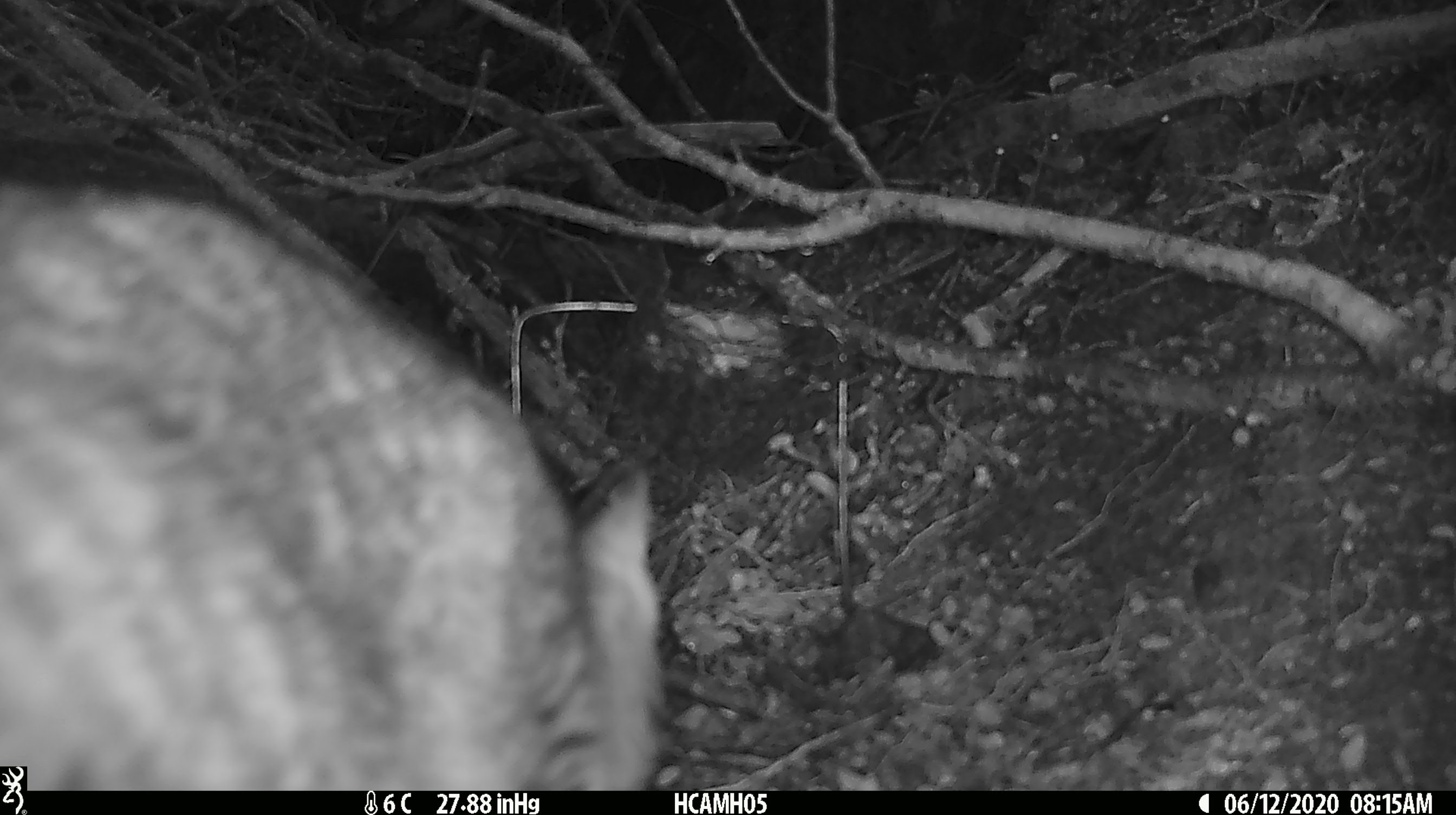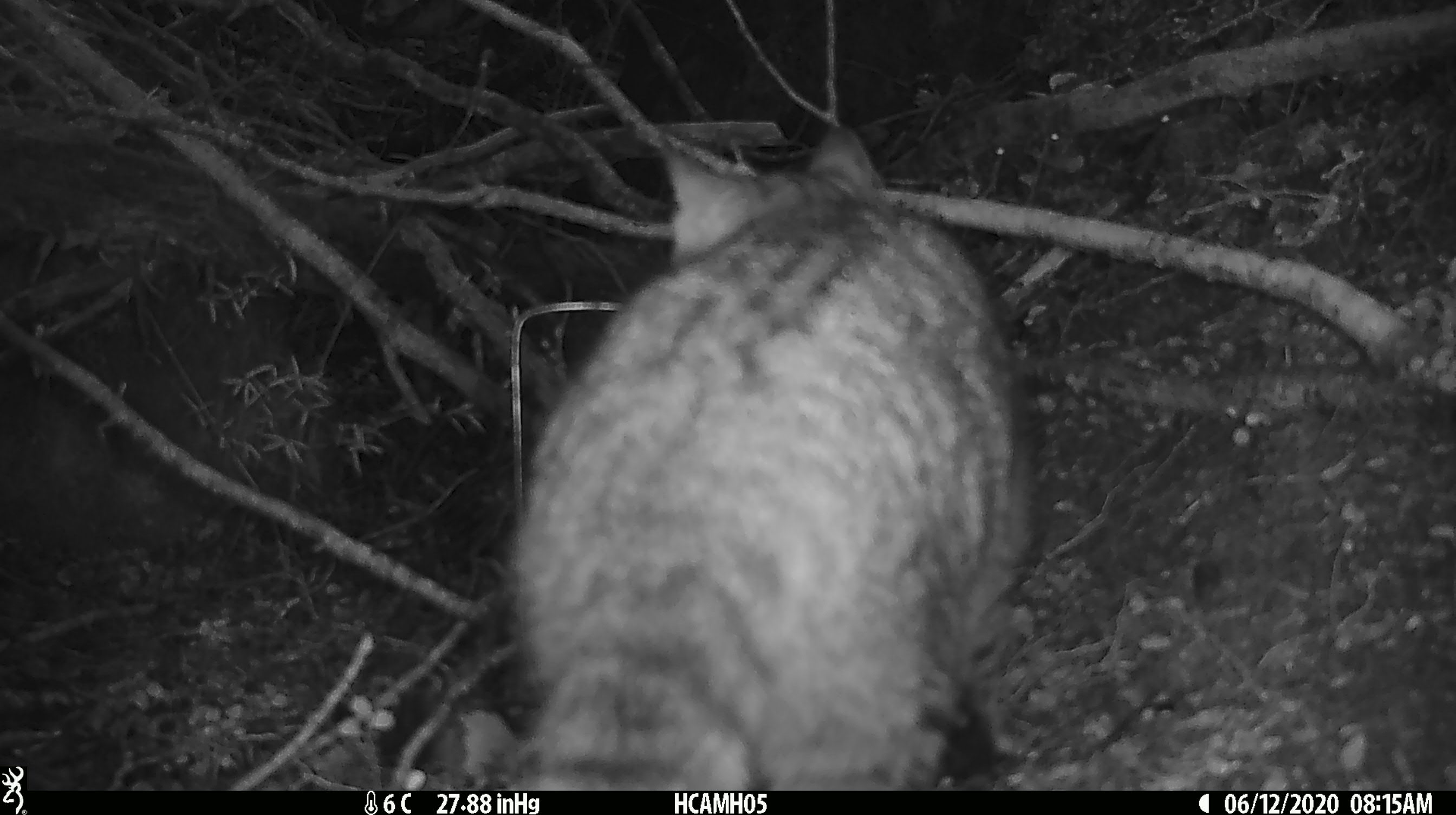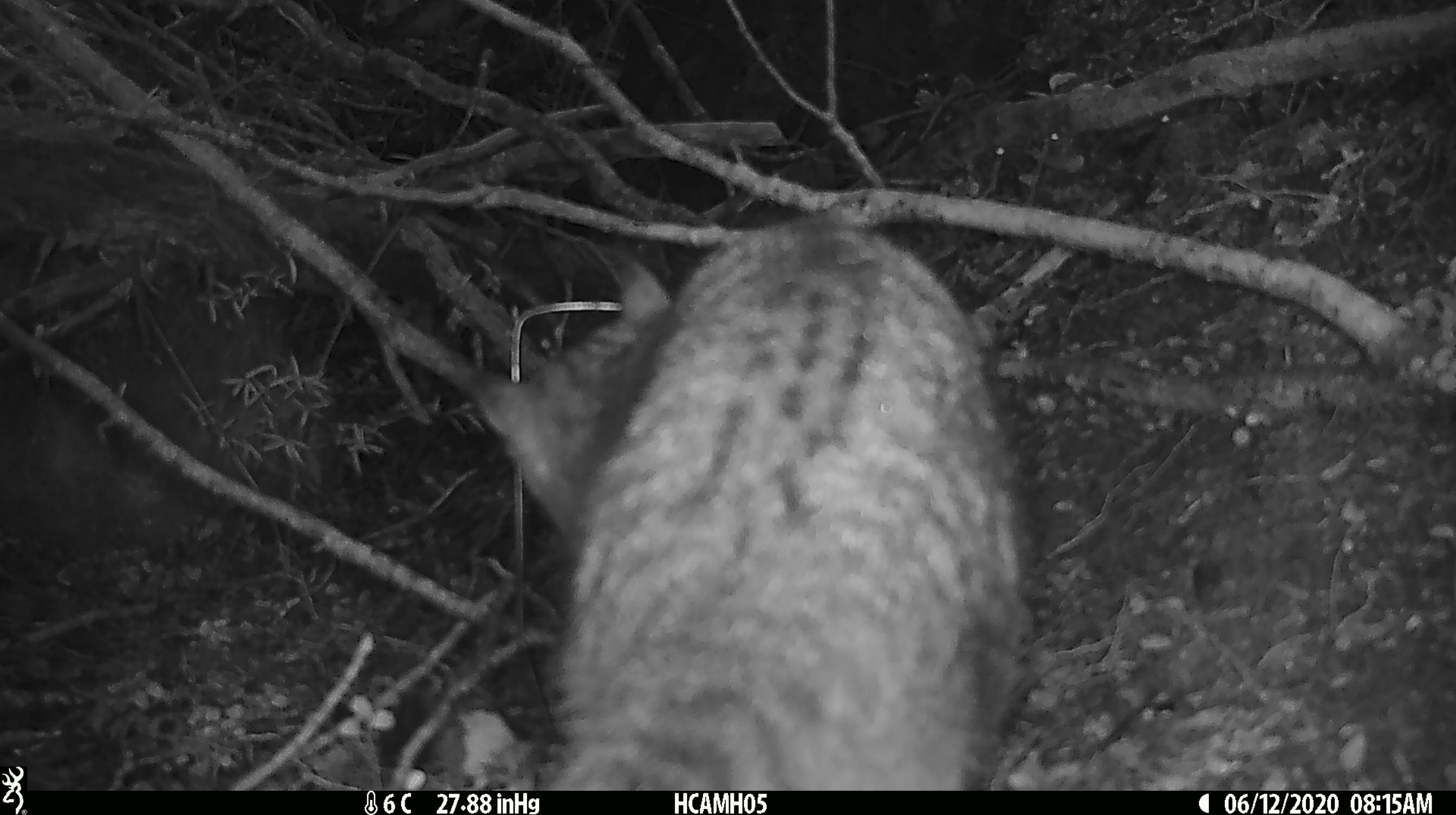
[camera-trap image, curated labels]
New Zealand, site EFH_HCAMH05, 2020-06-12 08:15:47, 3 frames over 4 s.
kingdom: Animalia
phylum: Chordata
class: Mammalia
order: Carnivora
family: Felidae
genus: Felis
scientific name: Felis catus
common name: domestic cat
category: cat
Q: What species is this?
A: Cat (domestic cat) (Felis catus).